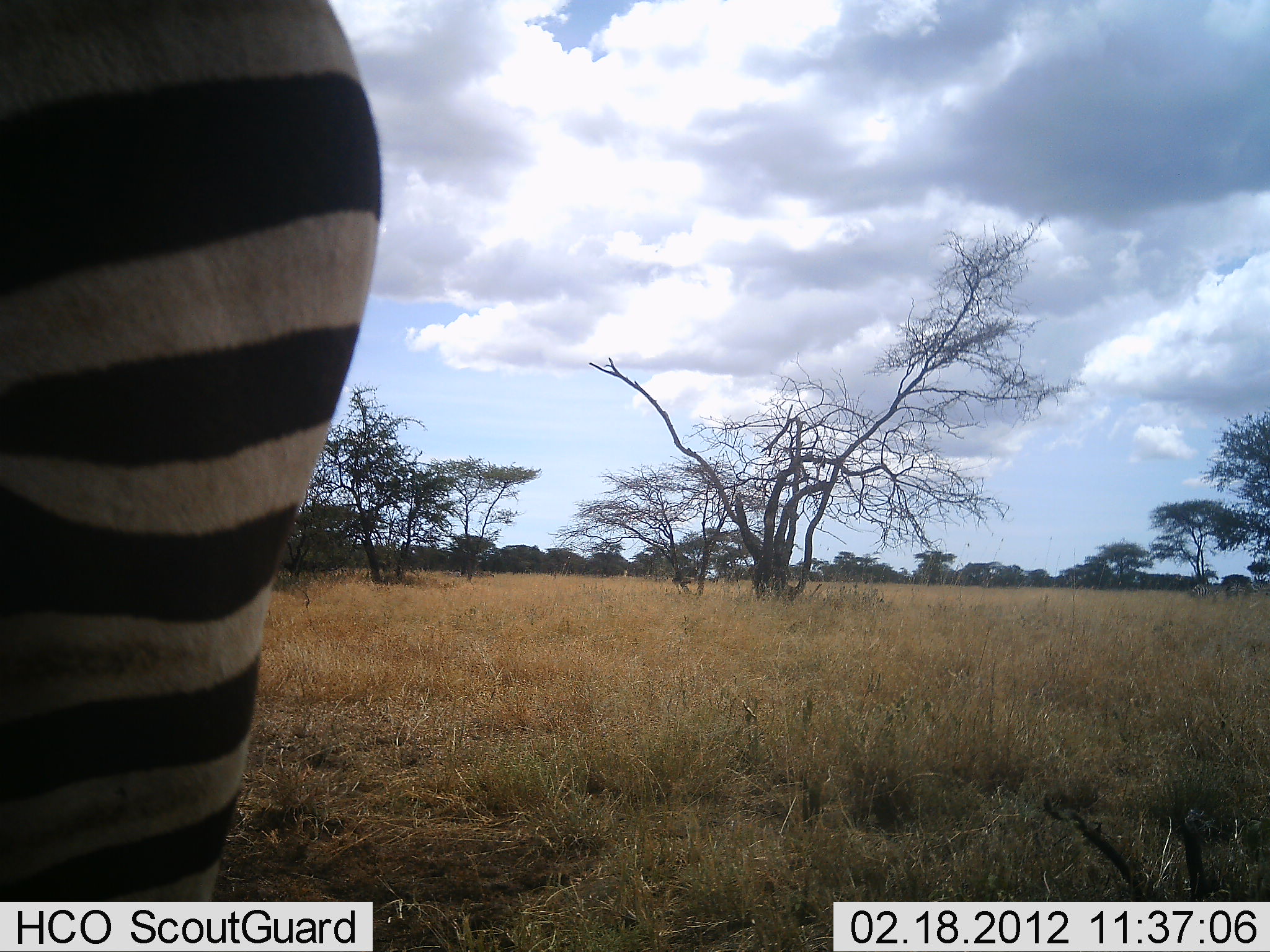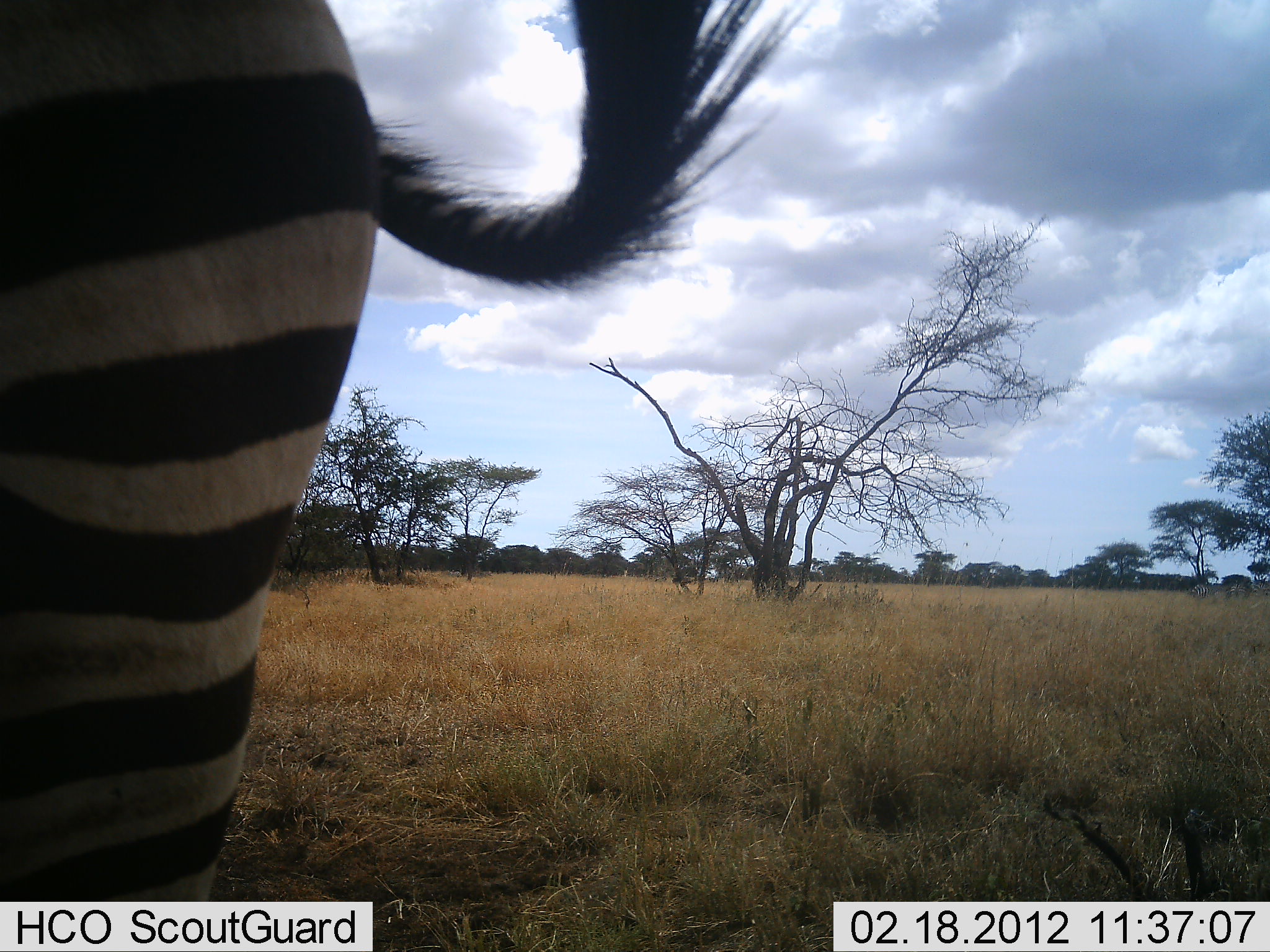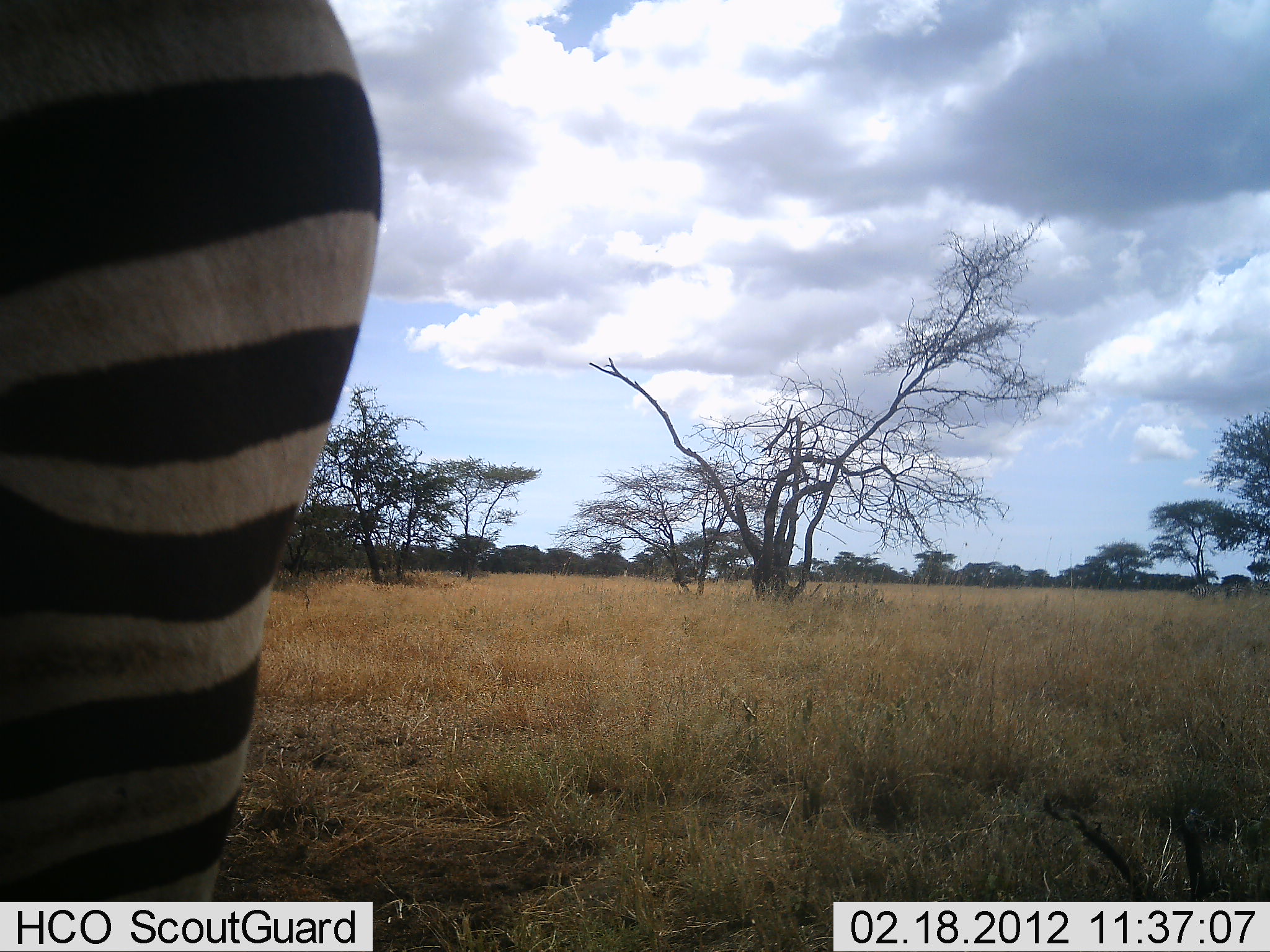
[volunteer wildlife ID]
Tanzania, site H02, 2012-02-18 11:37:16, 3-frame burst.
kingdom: Animalia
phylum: Chordata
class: Mammalia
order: Perissodactyla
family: Equidae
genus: Equus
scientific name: Equus quagga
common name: plains zebra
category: zebra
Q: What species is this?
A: Zebra (plains zebra) (Equus quagga).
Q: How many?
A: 1.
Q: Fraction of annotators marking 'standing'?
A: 88%.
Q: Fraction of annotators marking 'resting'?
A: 0%.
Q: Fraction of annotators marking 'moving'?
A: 8%.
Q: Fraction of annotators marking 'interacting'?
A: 0%.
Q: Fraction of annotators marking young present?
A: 0%.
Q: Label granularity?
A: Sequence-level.